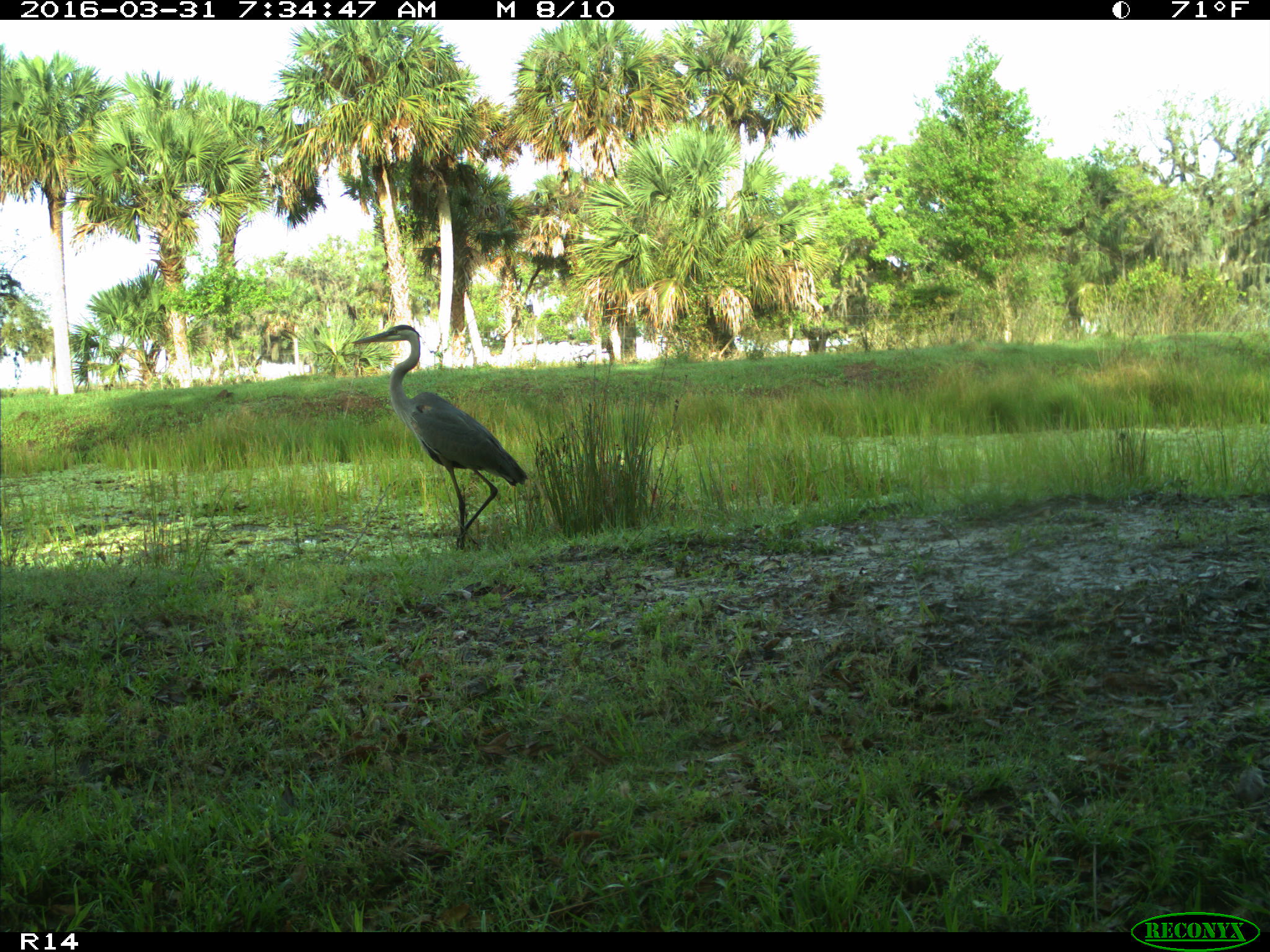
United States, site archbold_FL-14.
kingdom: Animalia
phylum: Chordata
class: Aves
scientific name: Aves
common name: birds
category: unidentified bird